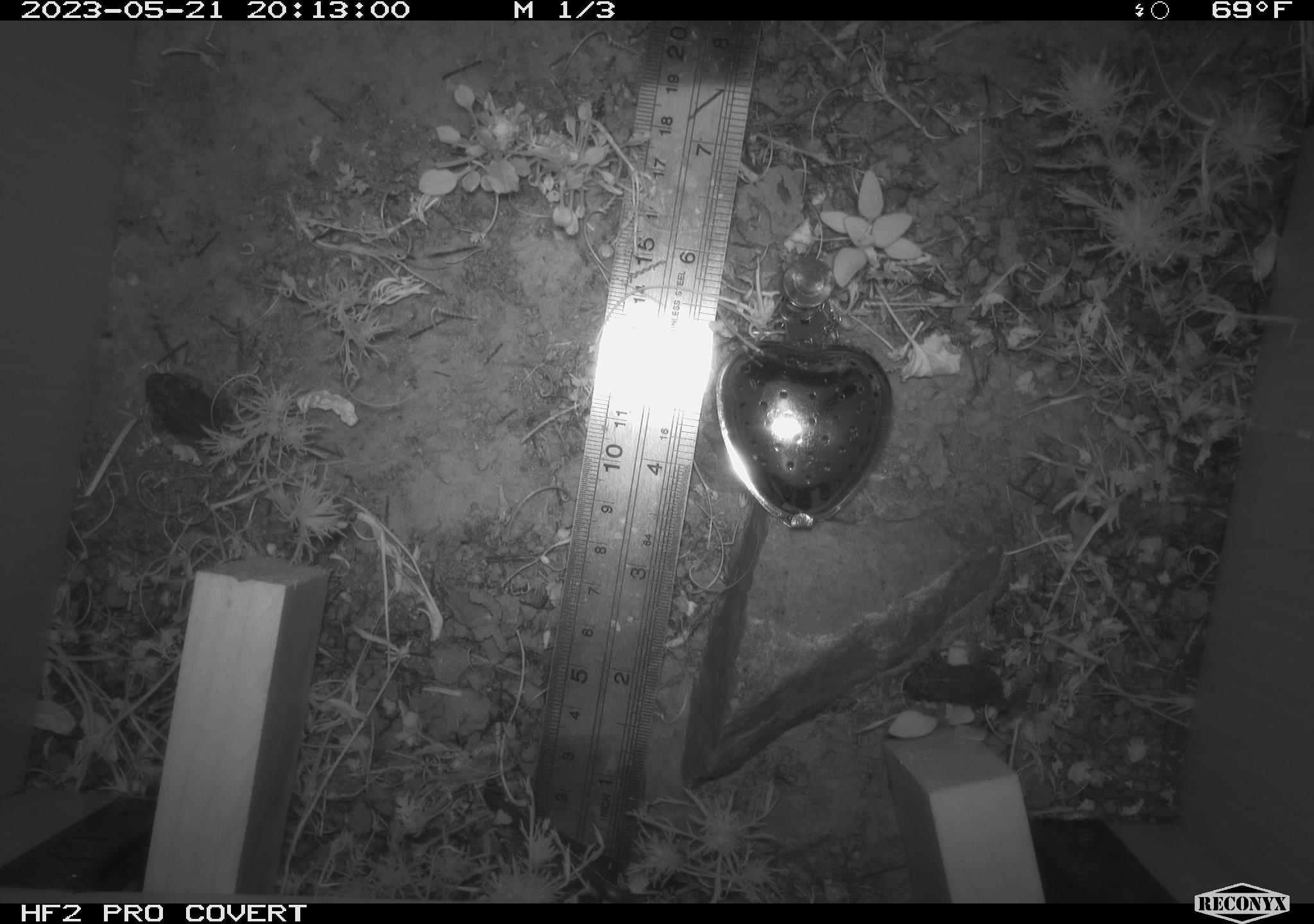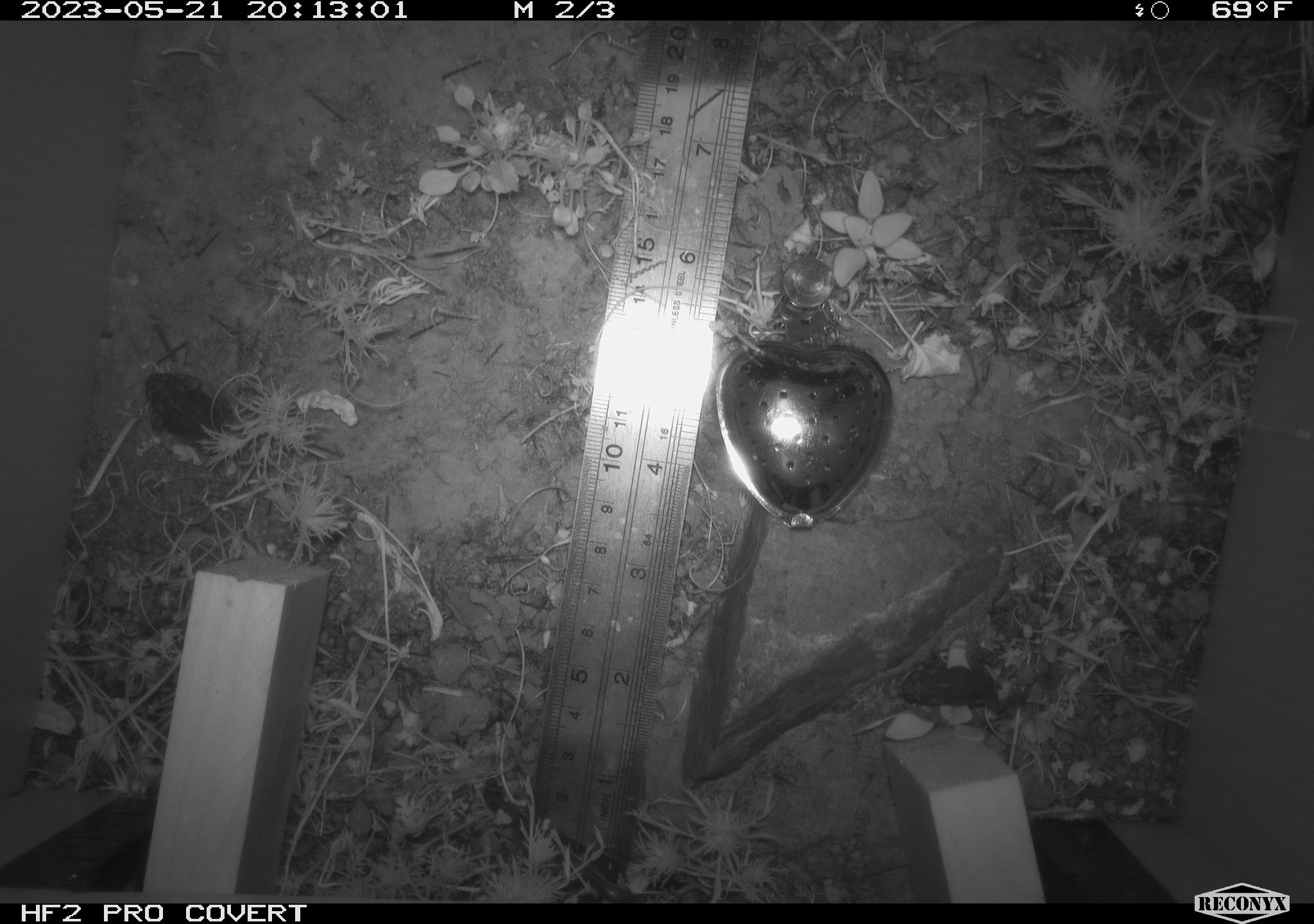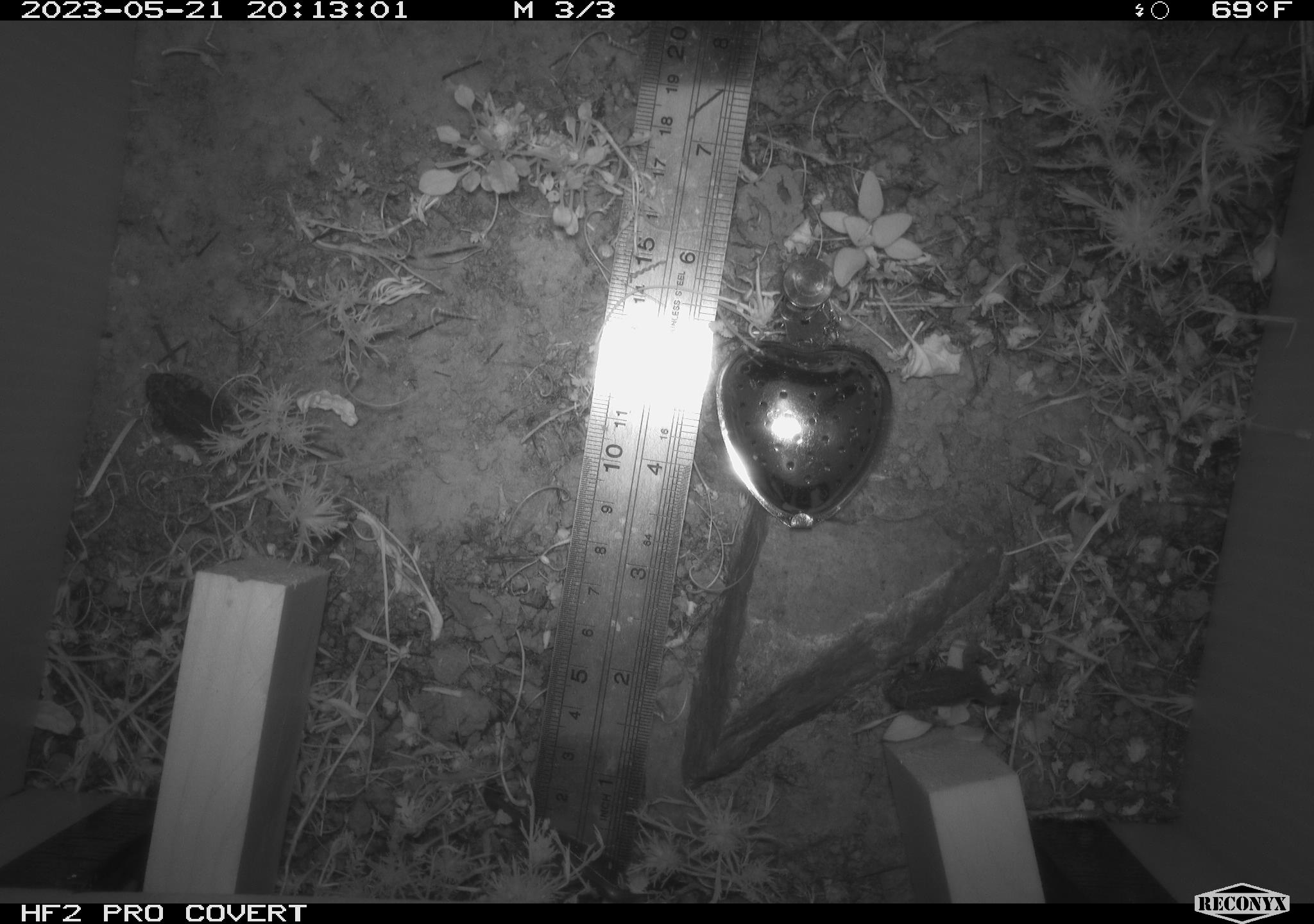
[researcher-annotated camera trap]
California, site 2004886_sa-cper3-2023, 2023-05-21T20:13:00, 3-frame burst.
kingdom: Animalia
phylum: Chordata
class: Amphibia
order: Anura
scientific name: Anura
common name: frogs